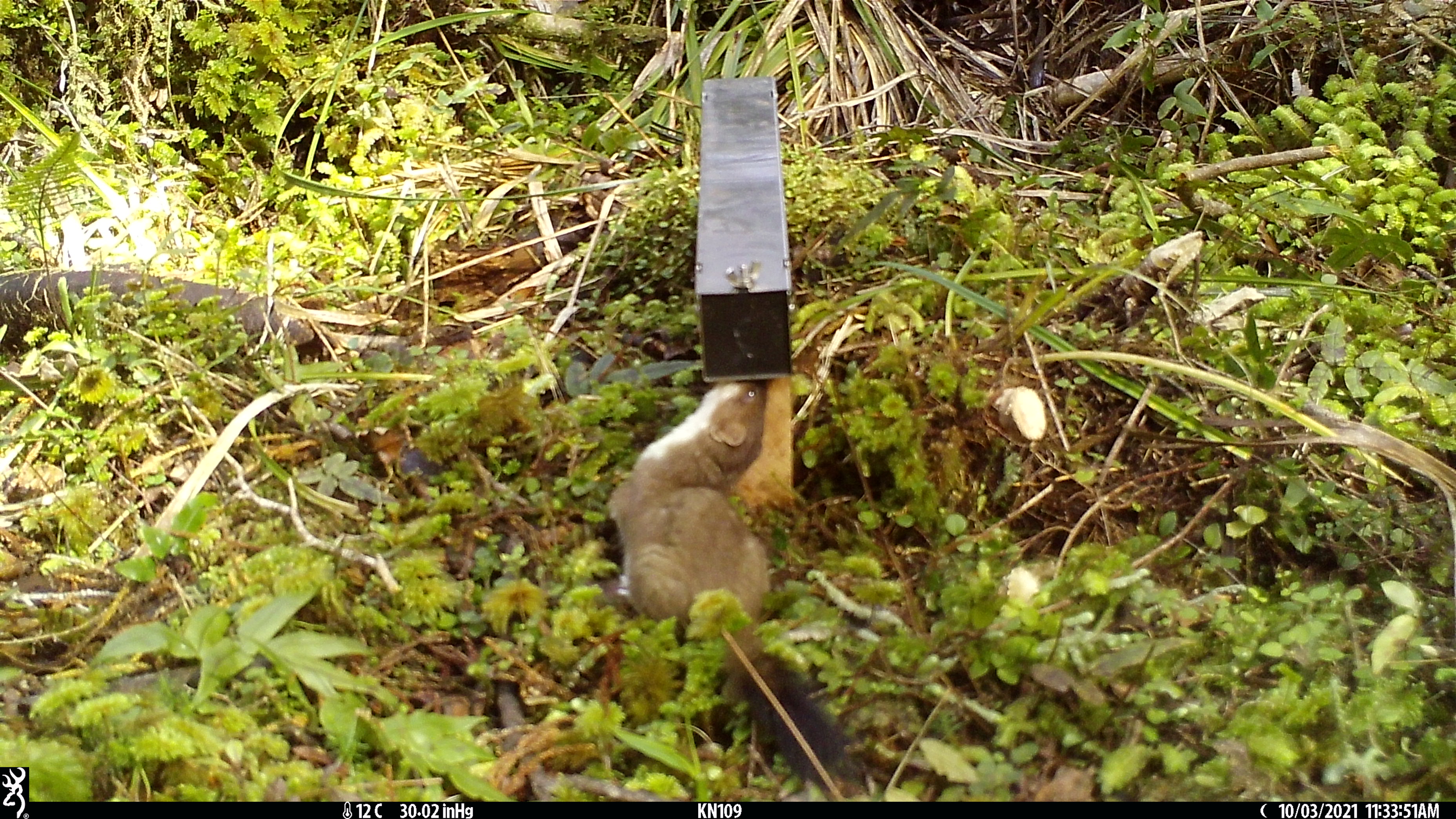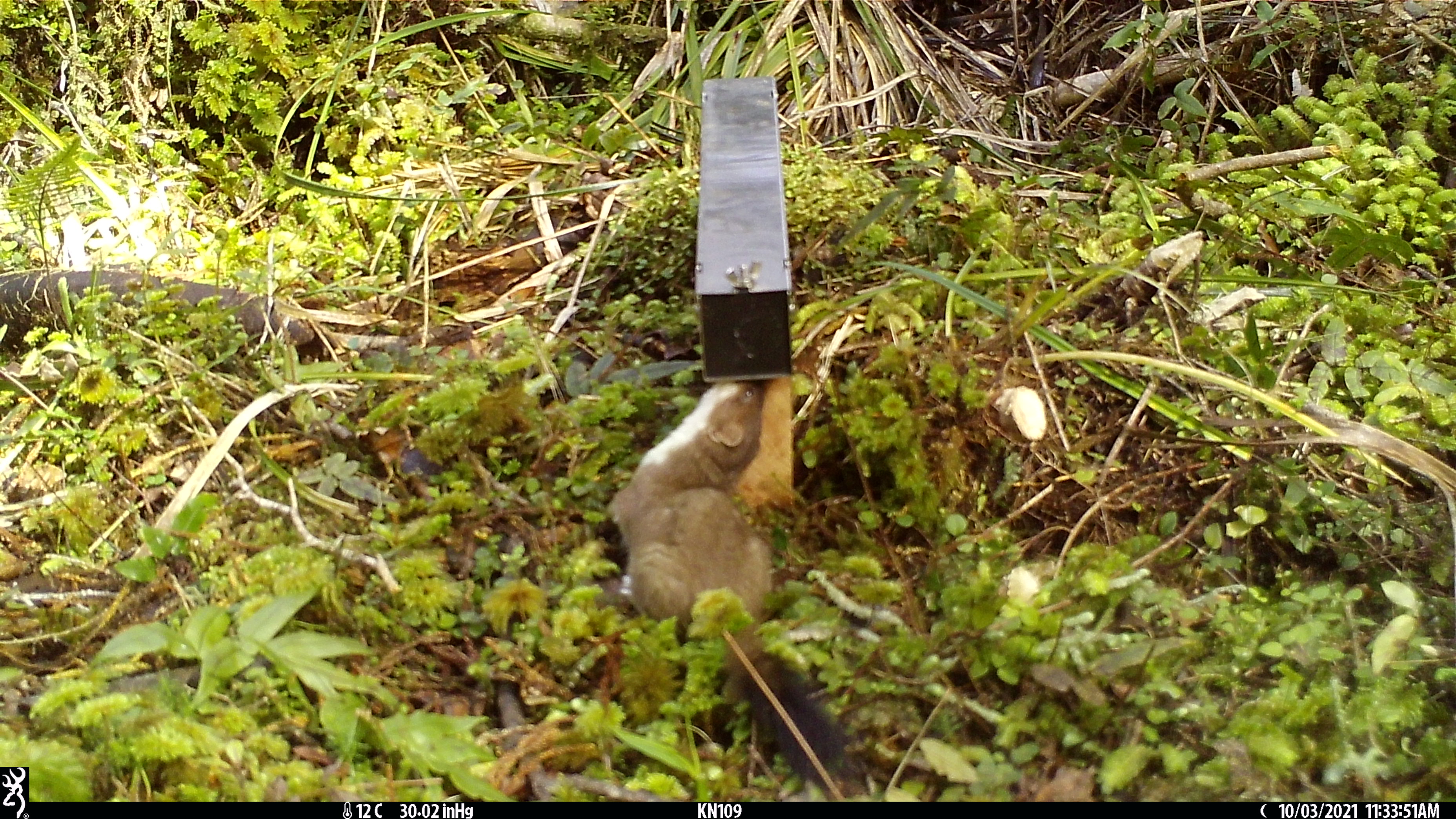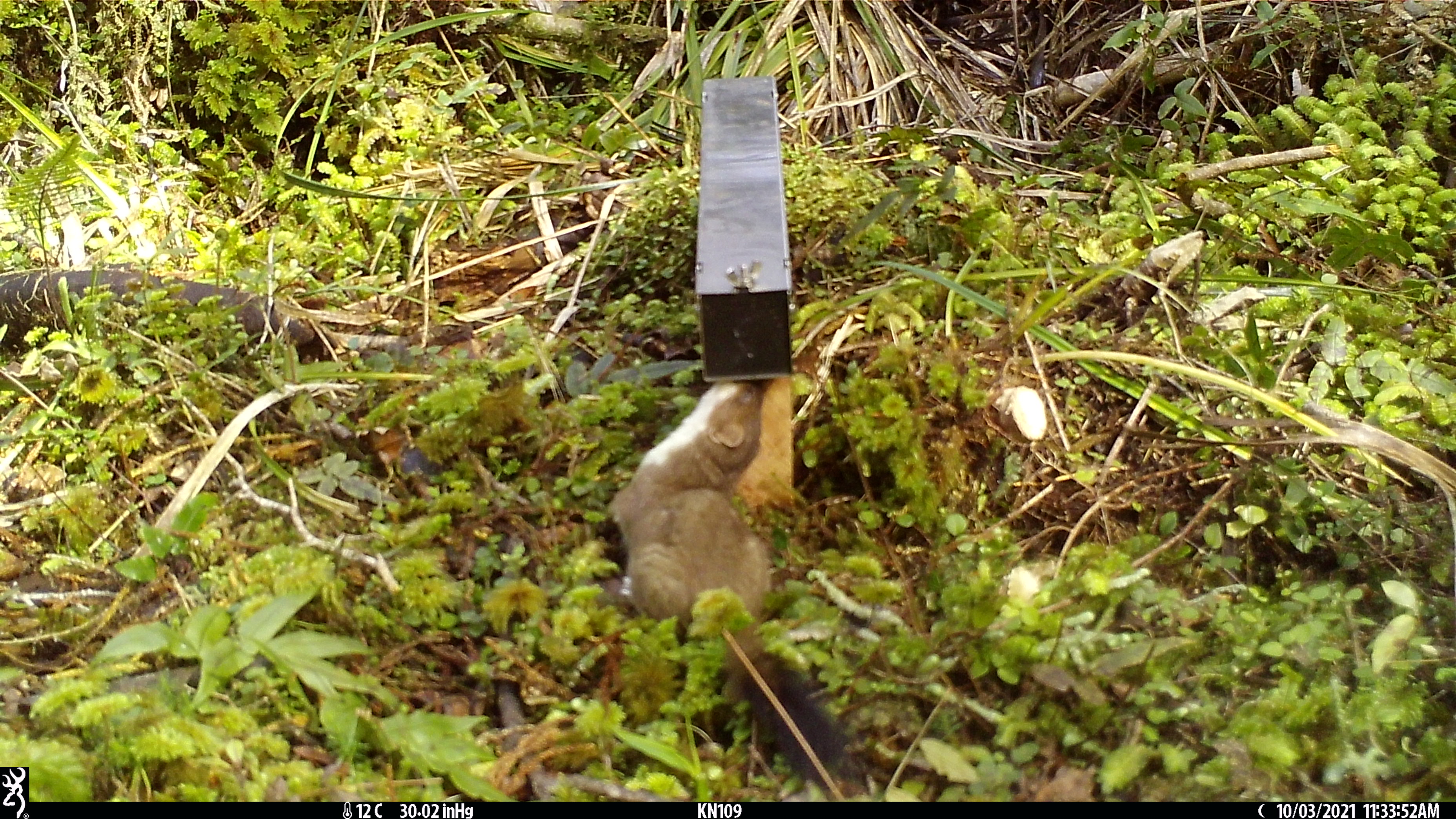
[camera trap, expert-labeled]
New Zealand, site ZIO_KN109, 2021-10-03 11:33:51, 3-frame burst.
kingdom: Animalia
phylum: Chordata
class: Mammalia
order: Carnivora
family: Mustelidae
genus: Mustela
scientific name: Mustela erminea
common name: stoat